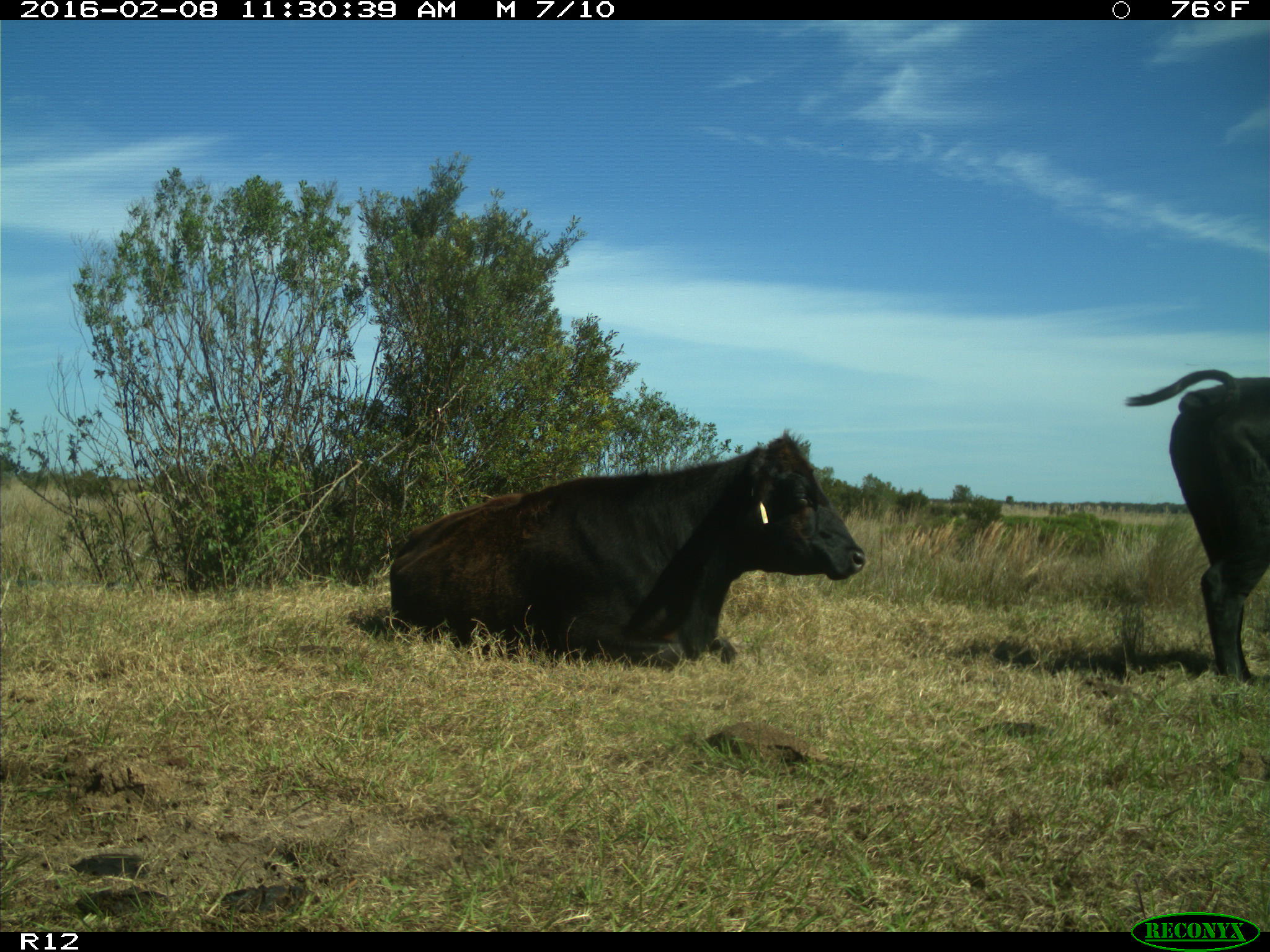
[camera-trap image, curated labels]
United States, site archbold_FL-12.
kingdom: Animalia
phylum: Chordata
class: Mammalia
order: Artiodactyla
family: Bovidae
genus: Bos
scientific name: Bos taurus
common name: domestic cow